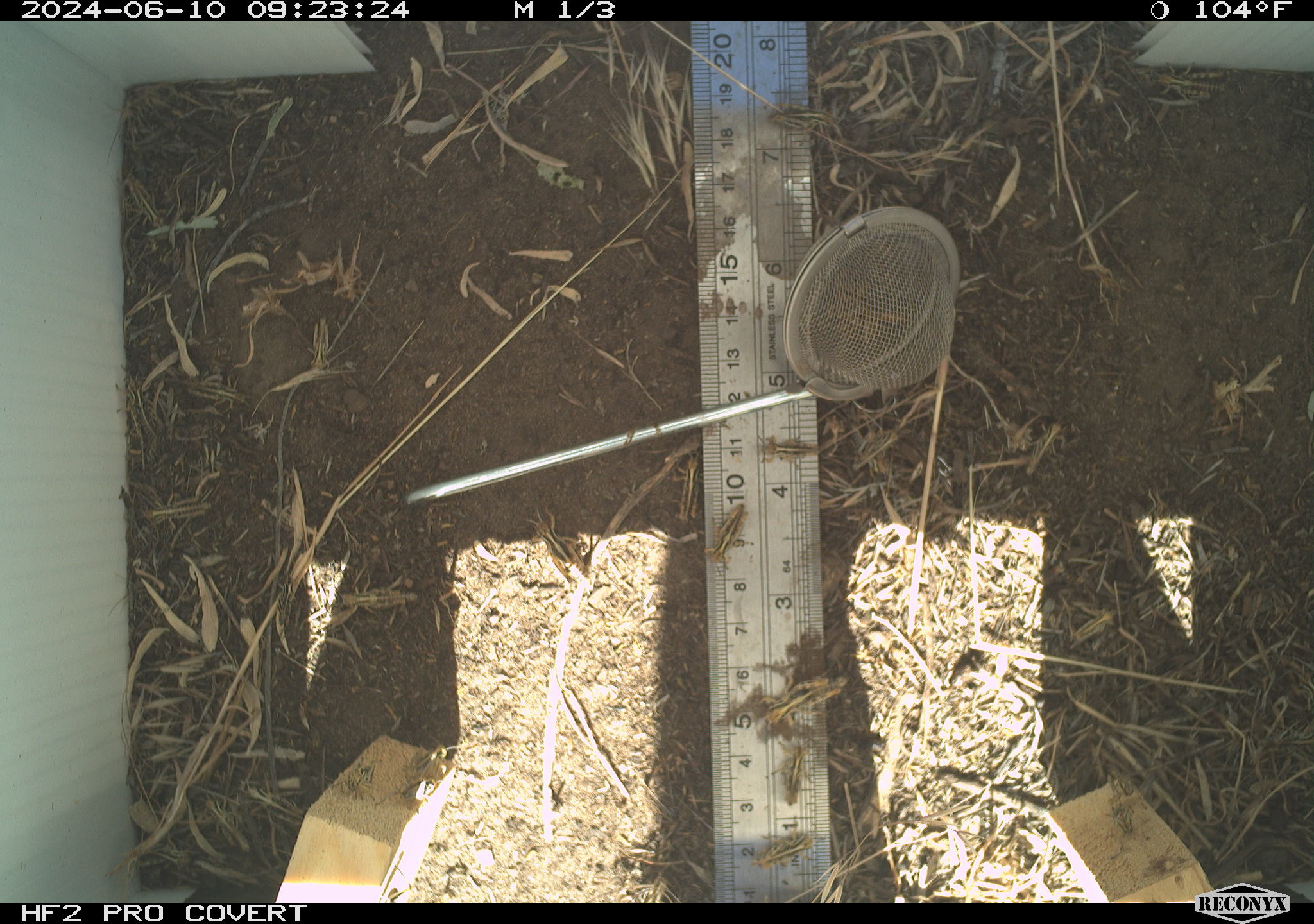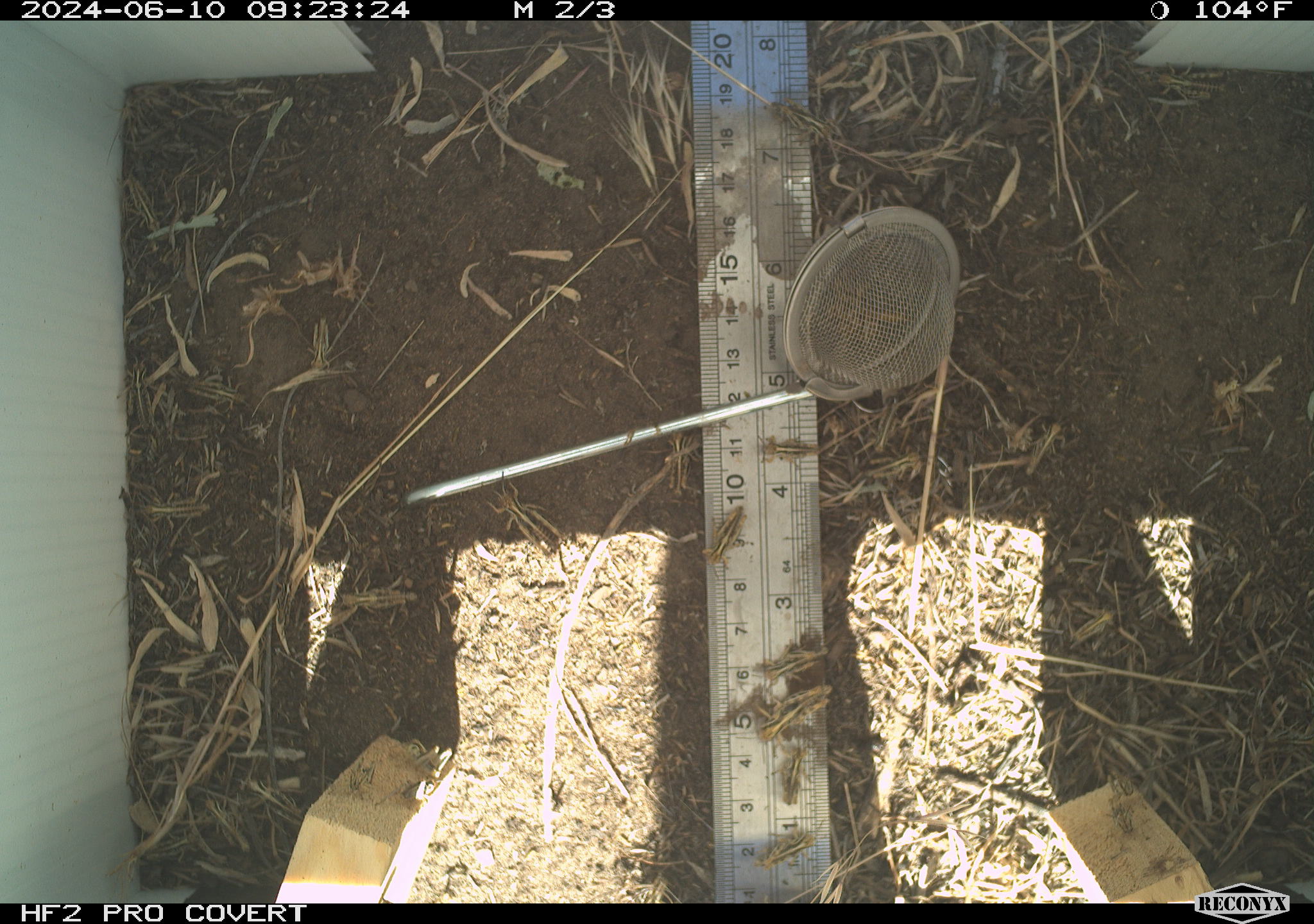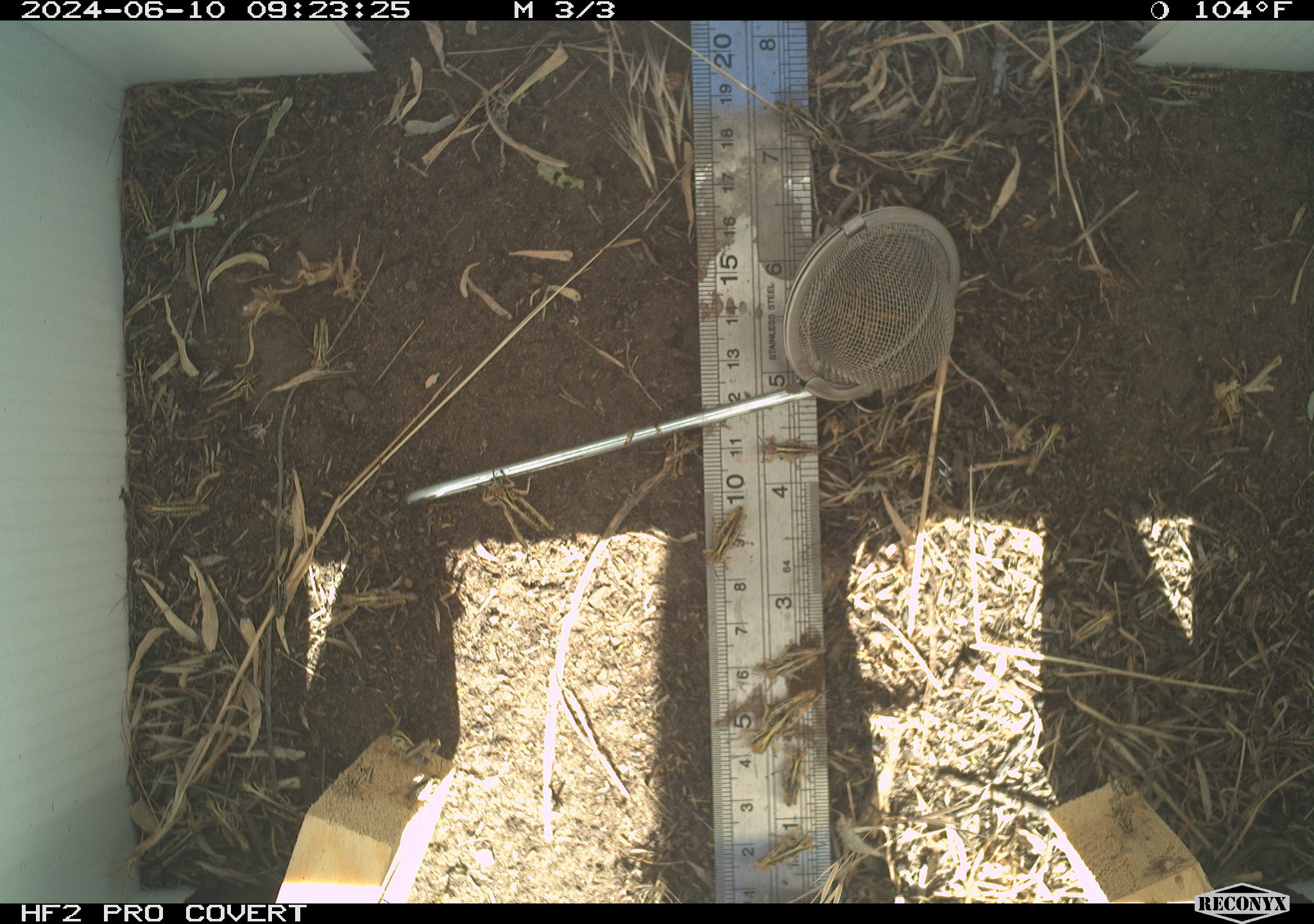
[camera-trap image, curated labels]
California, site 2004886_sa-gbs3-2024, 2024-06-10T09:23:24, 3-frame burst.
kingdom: Animalia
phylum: Arthropoda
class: Insecta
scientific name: Insecta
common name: insect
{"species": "insect (Insecta)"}